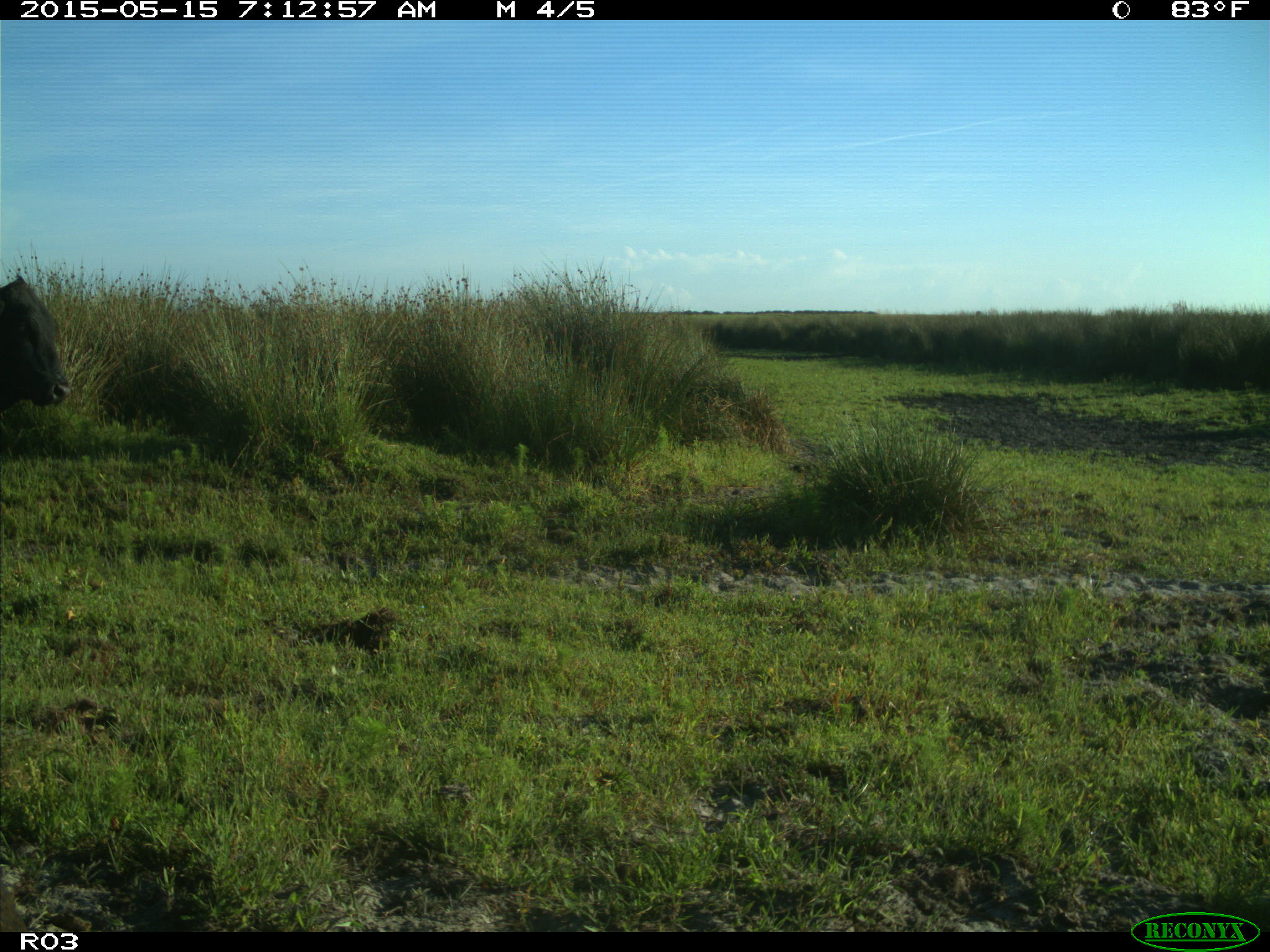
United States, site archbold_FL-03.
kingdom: Animalia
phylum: Chordata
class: Mammalia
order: Artiodactyla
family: Bovidae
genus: Bos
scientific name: Bos taurus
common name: domestic cow